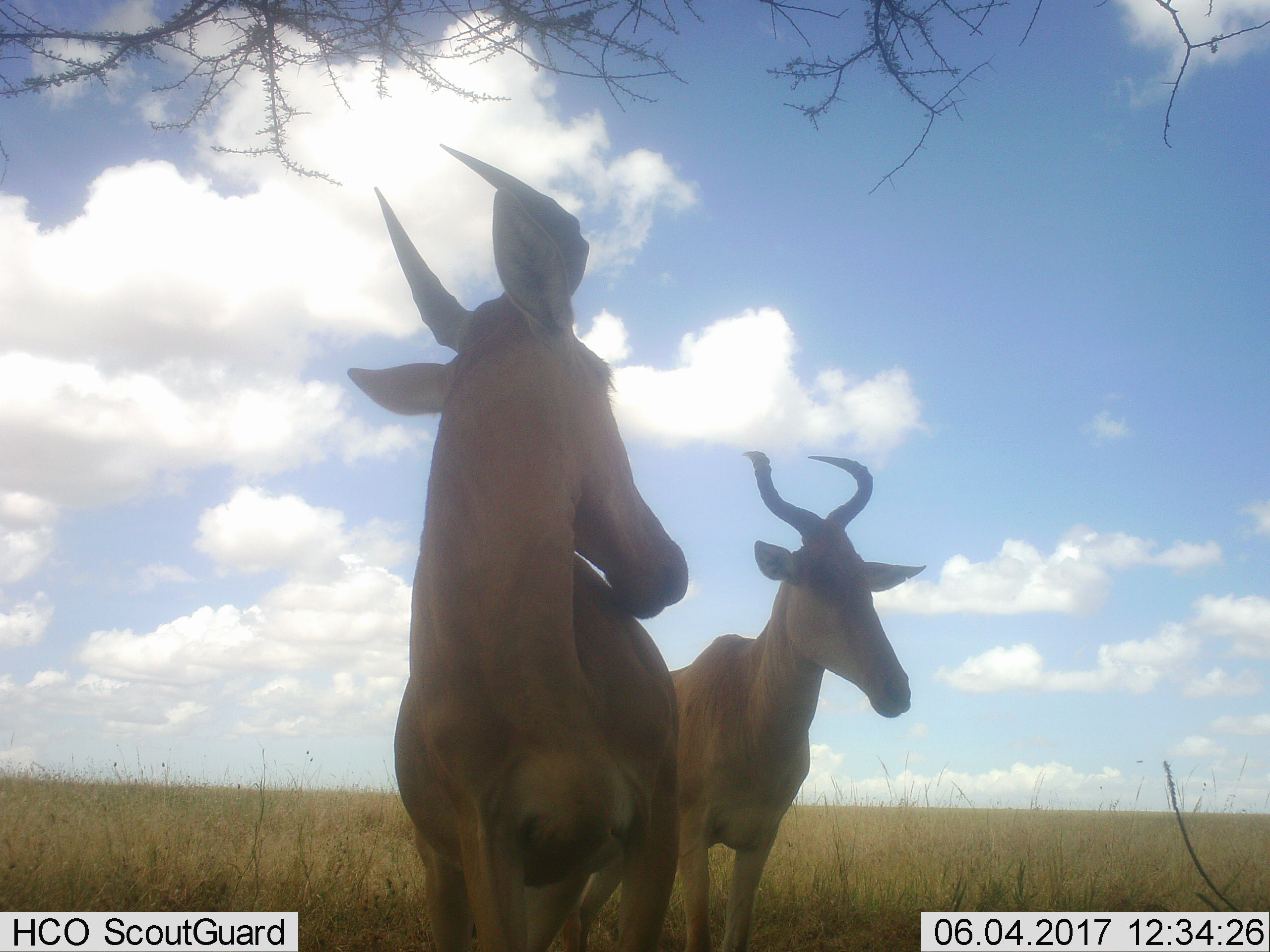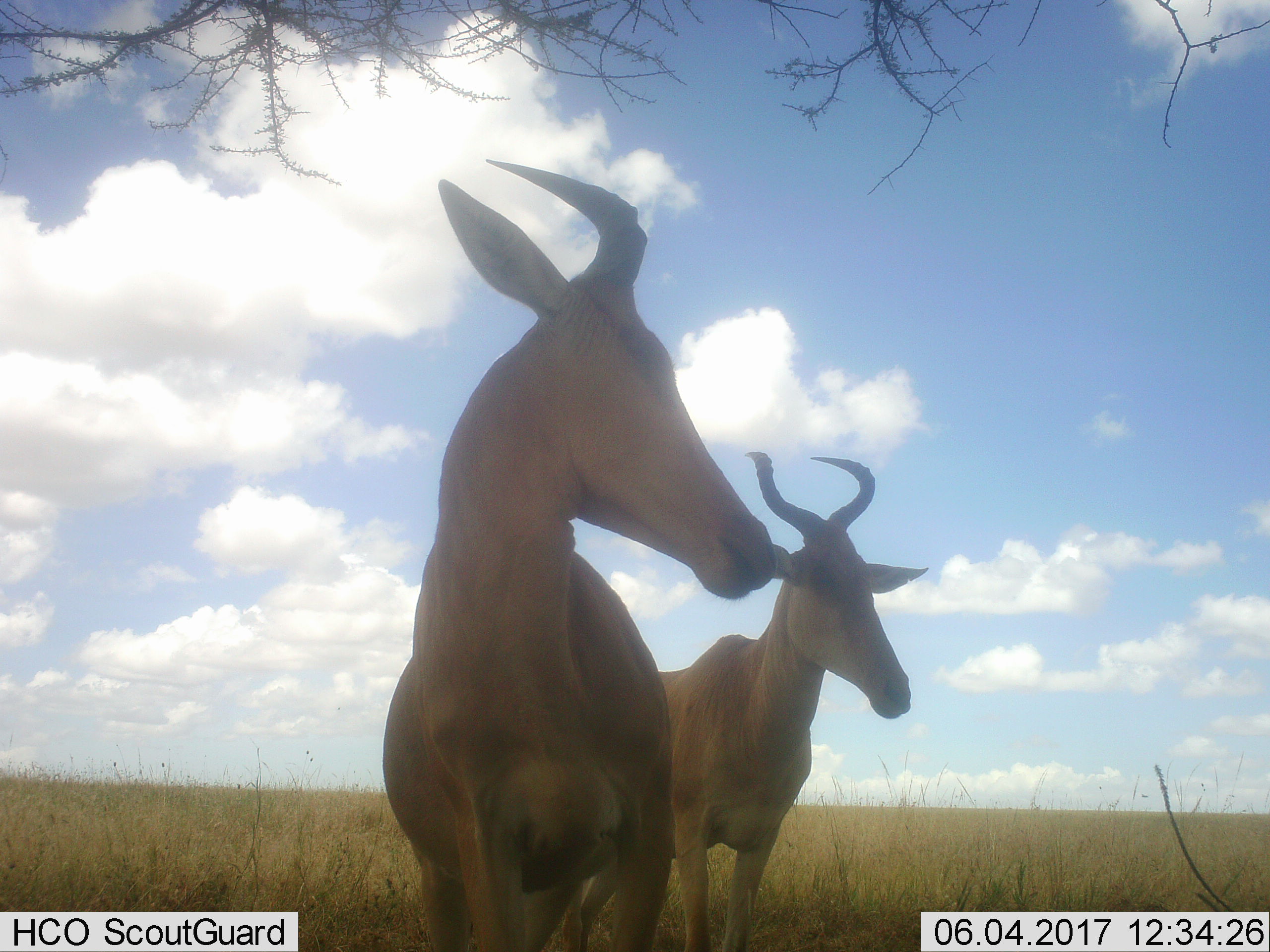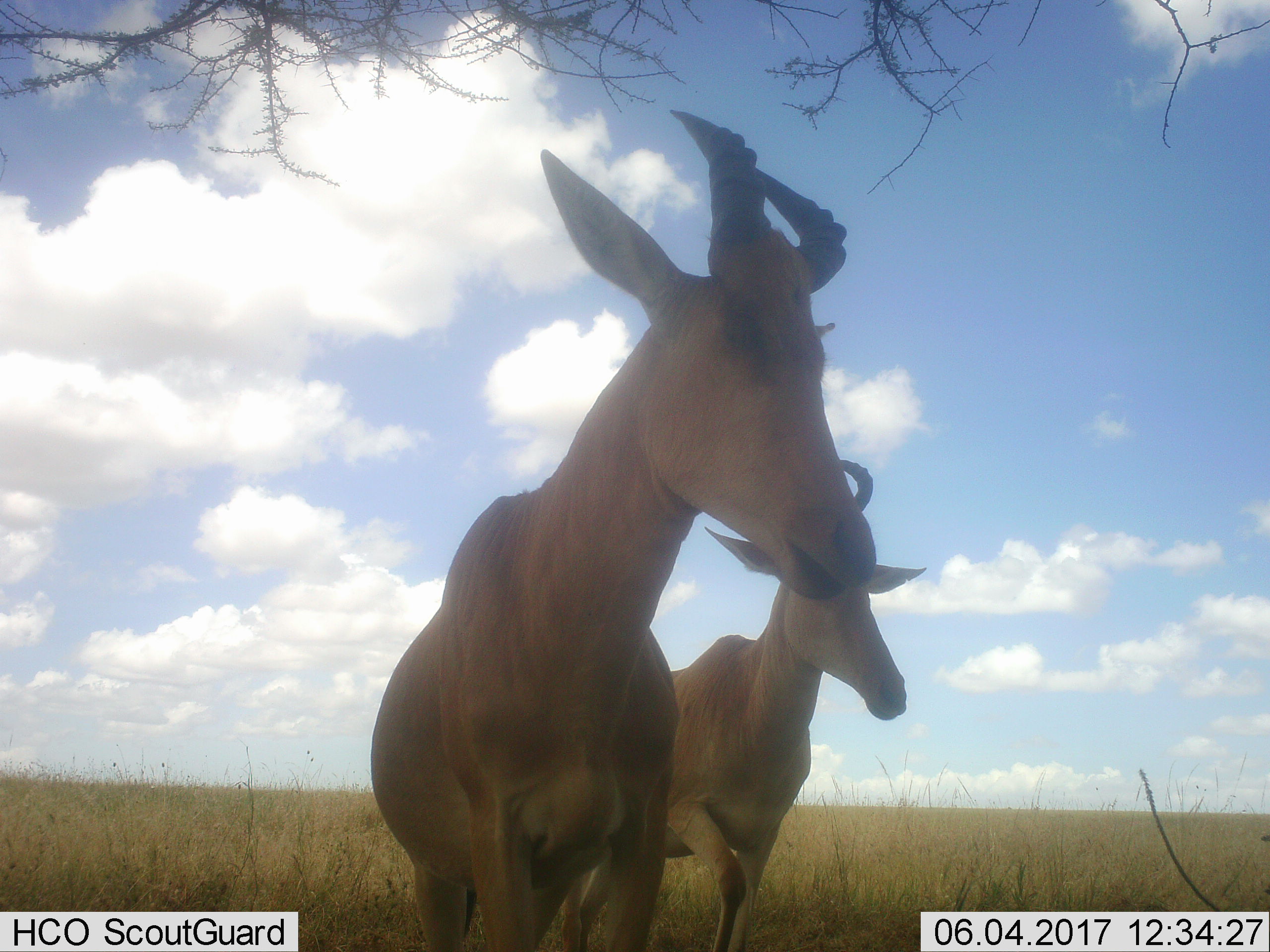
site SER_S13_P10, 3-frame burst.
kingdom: Animalia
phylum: Chordata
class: Mammalia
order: Artiodactyla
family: Bovidae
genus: Alcelaphus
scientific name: Alcelaphus buselaphus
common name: hartebeest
Hartebeest (Alcelaphus buselaphus), count 2. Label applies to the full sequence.